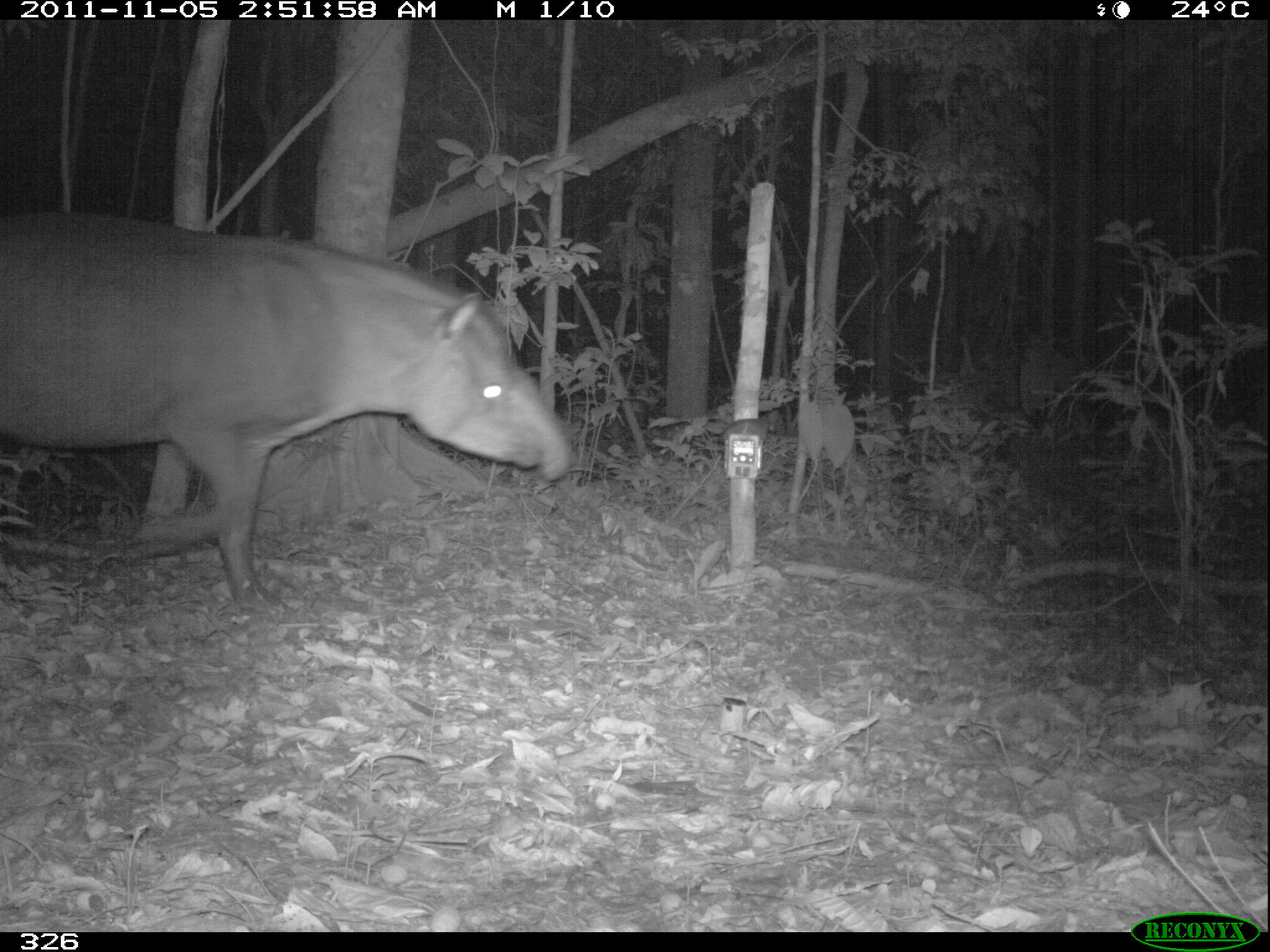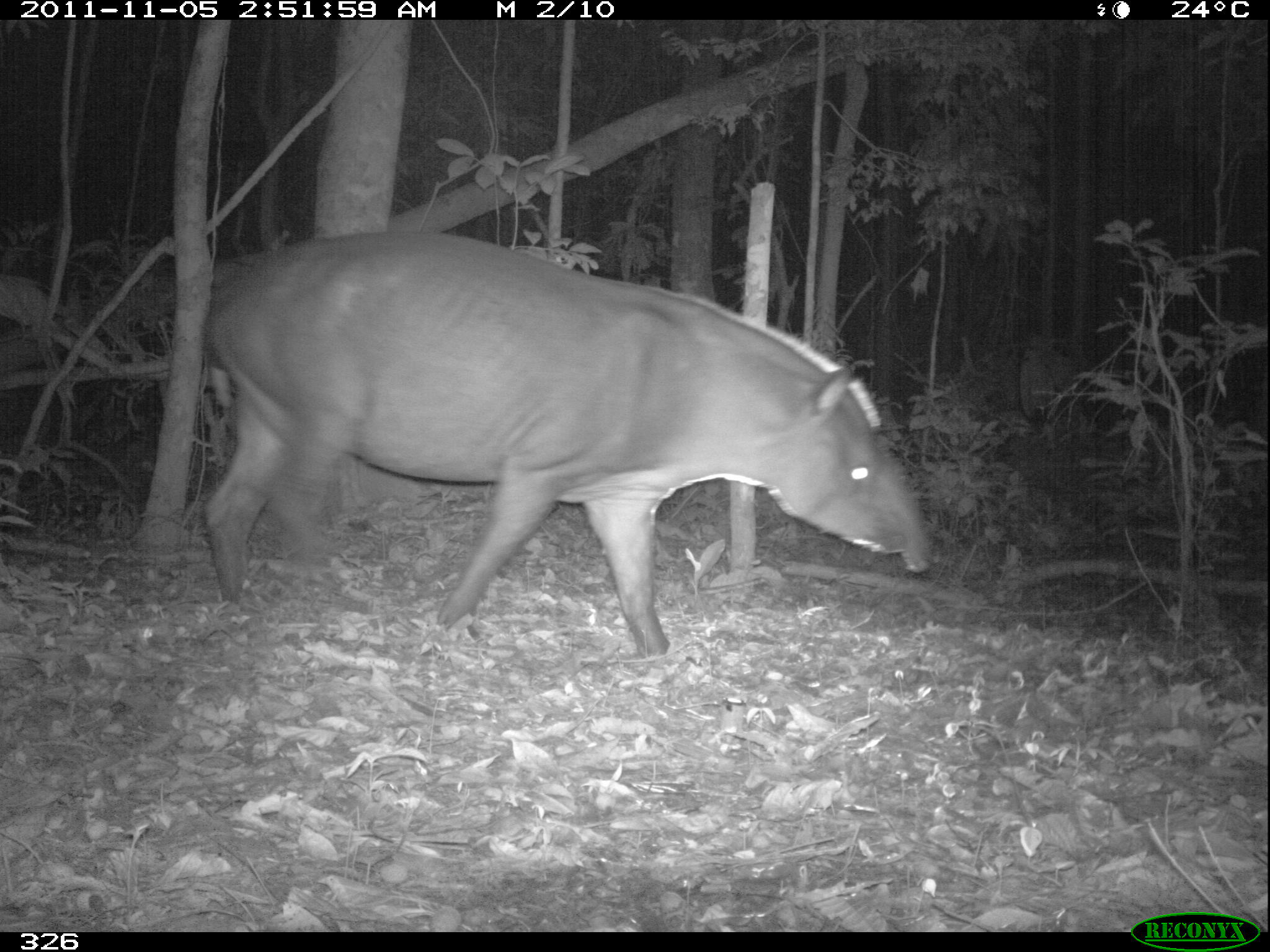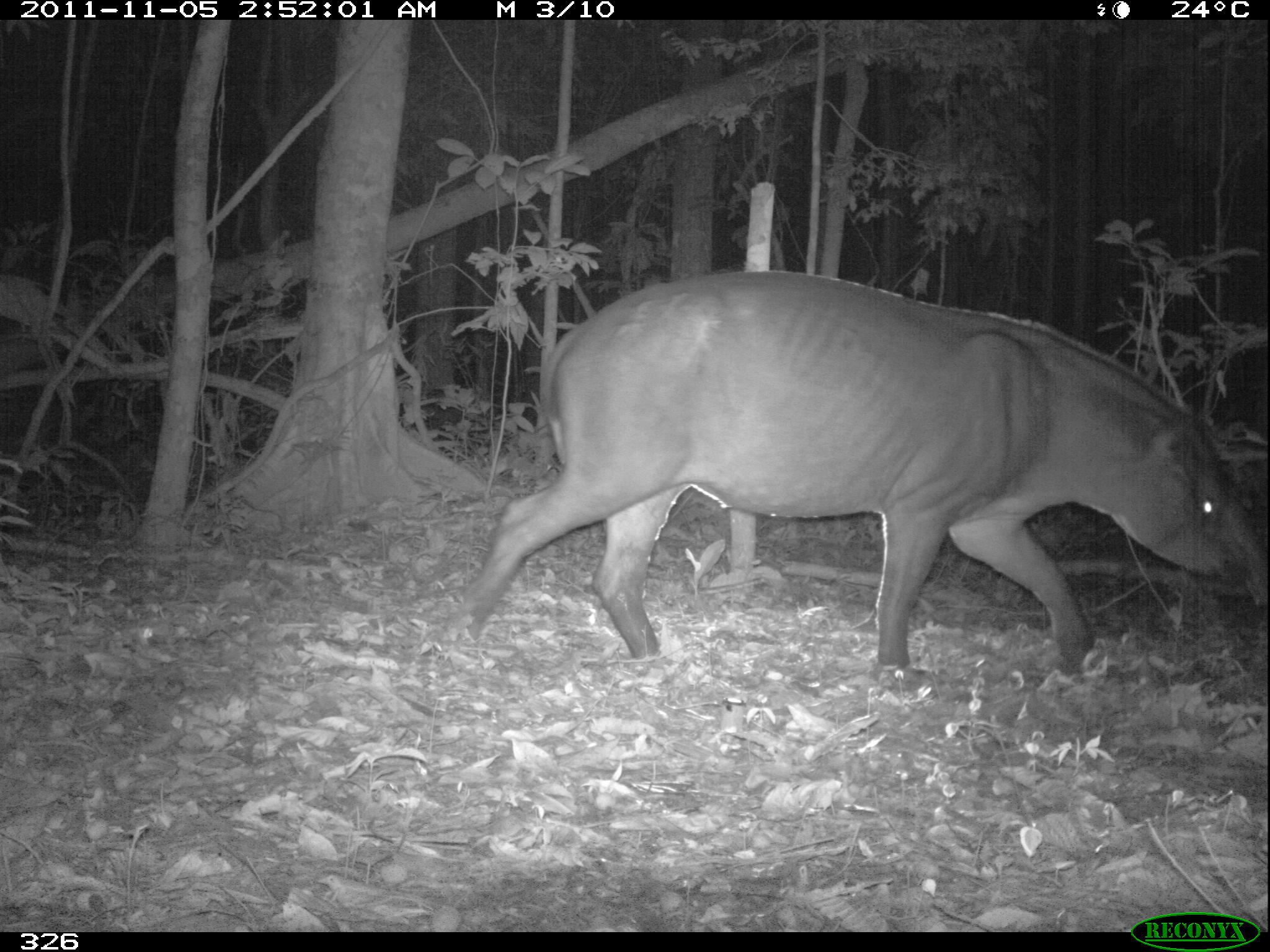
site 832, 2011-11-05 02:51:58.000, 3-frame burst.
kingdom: Animalia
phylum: Chordata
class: Mammalia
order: Perissodactyla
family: Tapiridae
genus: Tapirus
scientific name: Tapirus terrestris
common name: south american tapir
Tapirus terrestris (south american tapir).